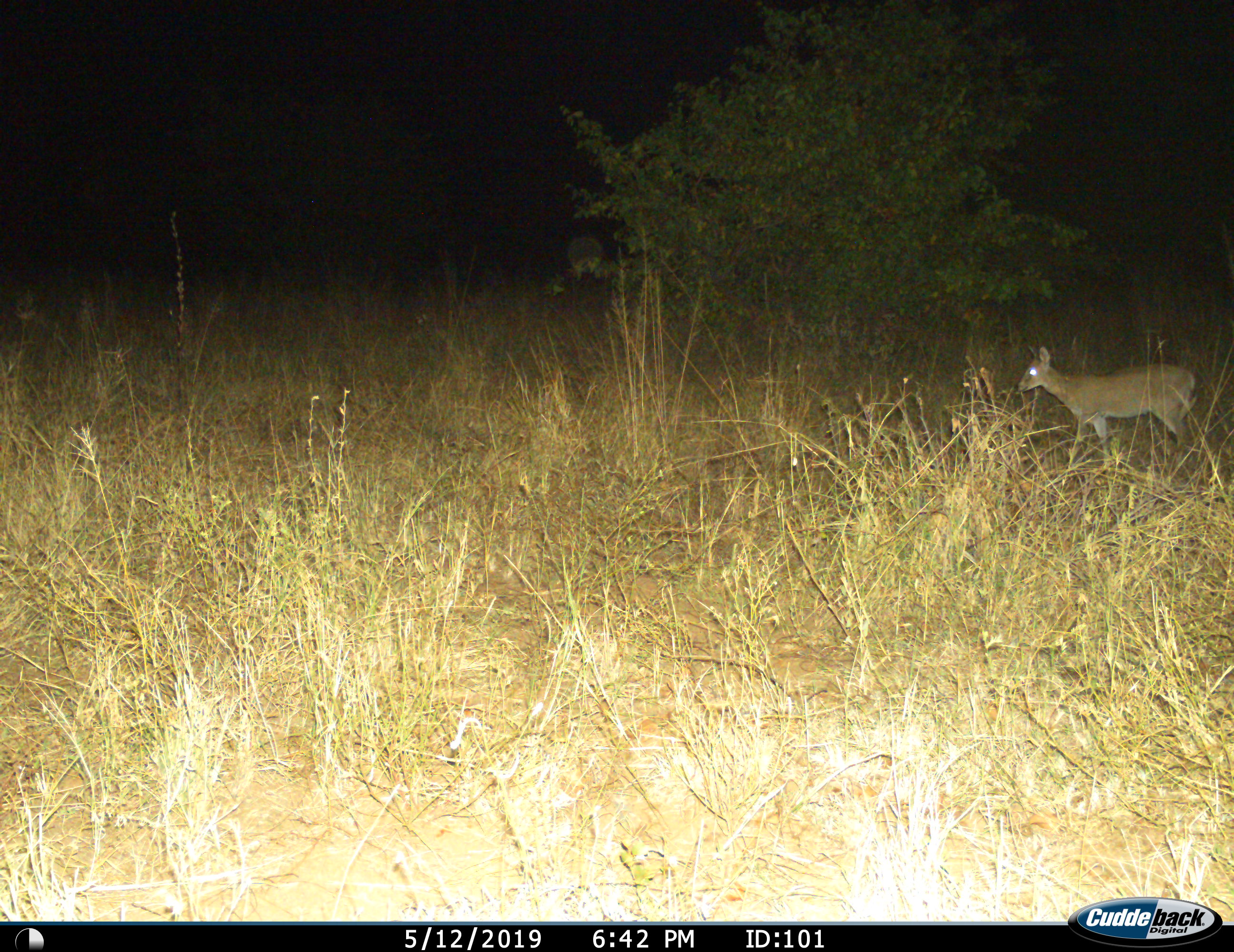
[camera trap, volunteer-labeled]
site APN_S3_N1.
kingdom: Animalia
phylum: Chordata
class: Mammalia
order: Artiodactyla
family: Bovidae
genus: Sylvicapra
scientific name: Sylvicapra grimmia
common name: common duiker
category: duikercommongrey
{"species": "duikercommongrey (common duiker) (Sylvicapra grimmia)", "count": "1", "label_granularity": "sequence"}